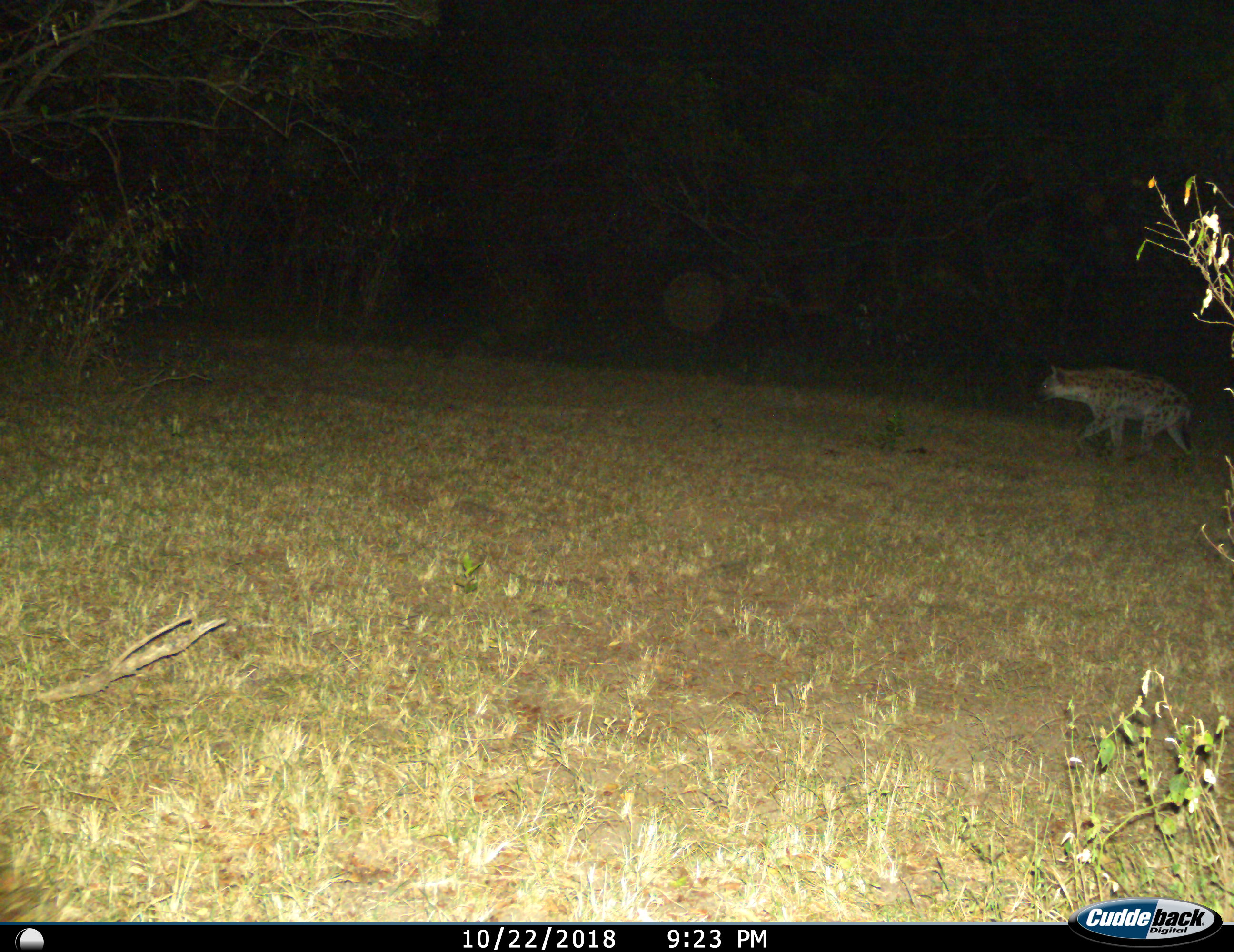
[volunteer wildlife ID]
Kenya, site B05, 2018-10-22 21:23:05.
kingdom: Animalia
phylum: Chordata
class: Mammalia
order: Carnivora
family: Hyaenidae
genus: Crocuta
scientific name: Crocuta crocuta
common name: spotted hyena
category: hyenaspotted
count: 1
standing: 0%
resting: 0%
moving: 100%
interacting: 0%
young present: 10%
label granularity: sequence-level